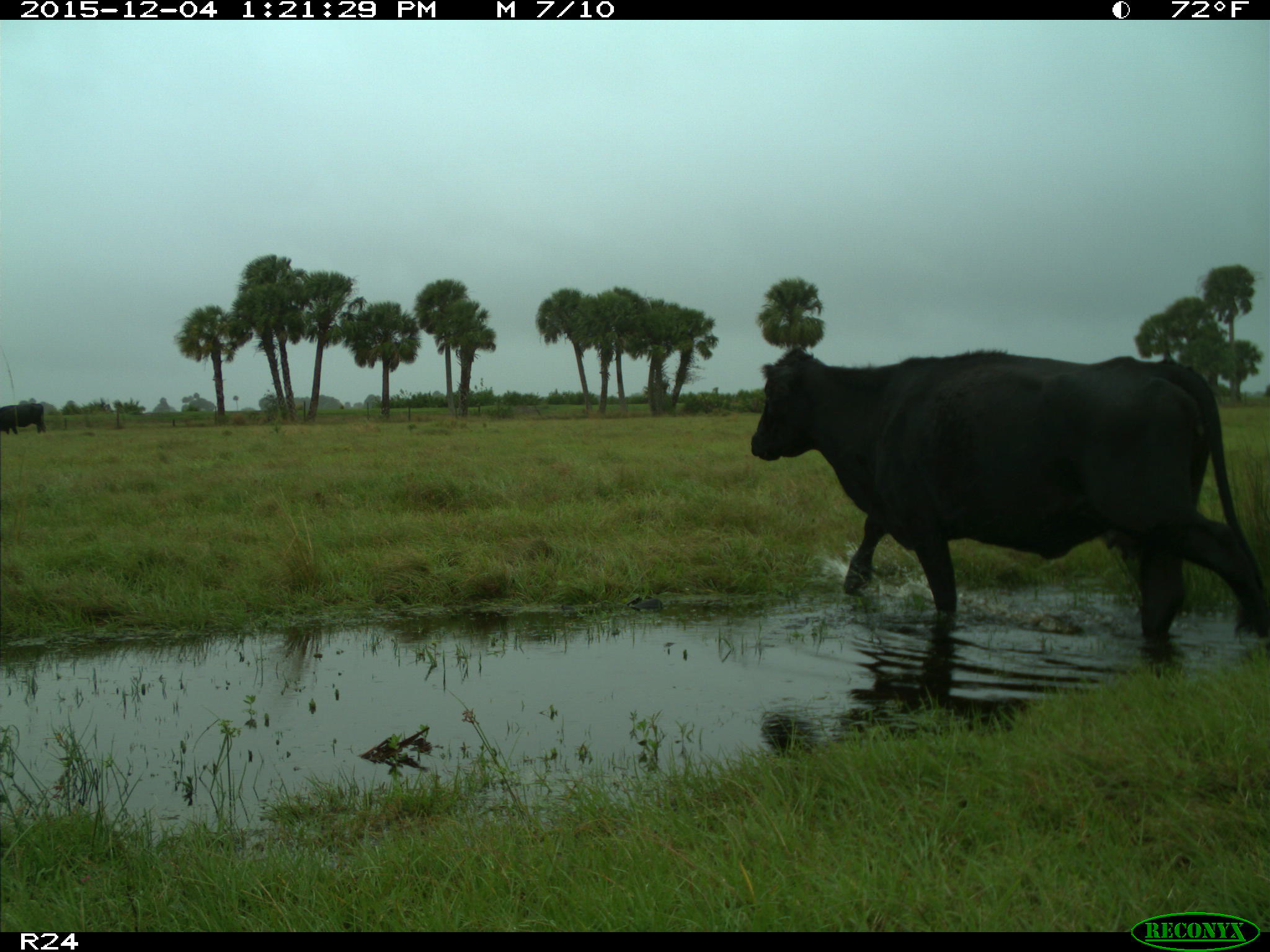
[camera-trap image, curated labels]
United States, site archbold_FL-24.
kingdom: Animalia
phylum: Chordata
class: Mammalia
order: Artiodactyla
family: Bovidae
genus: Bos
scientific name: Bos taurus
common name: domestic cow